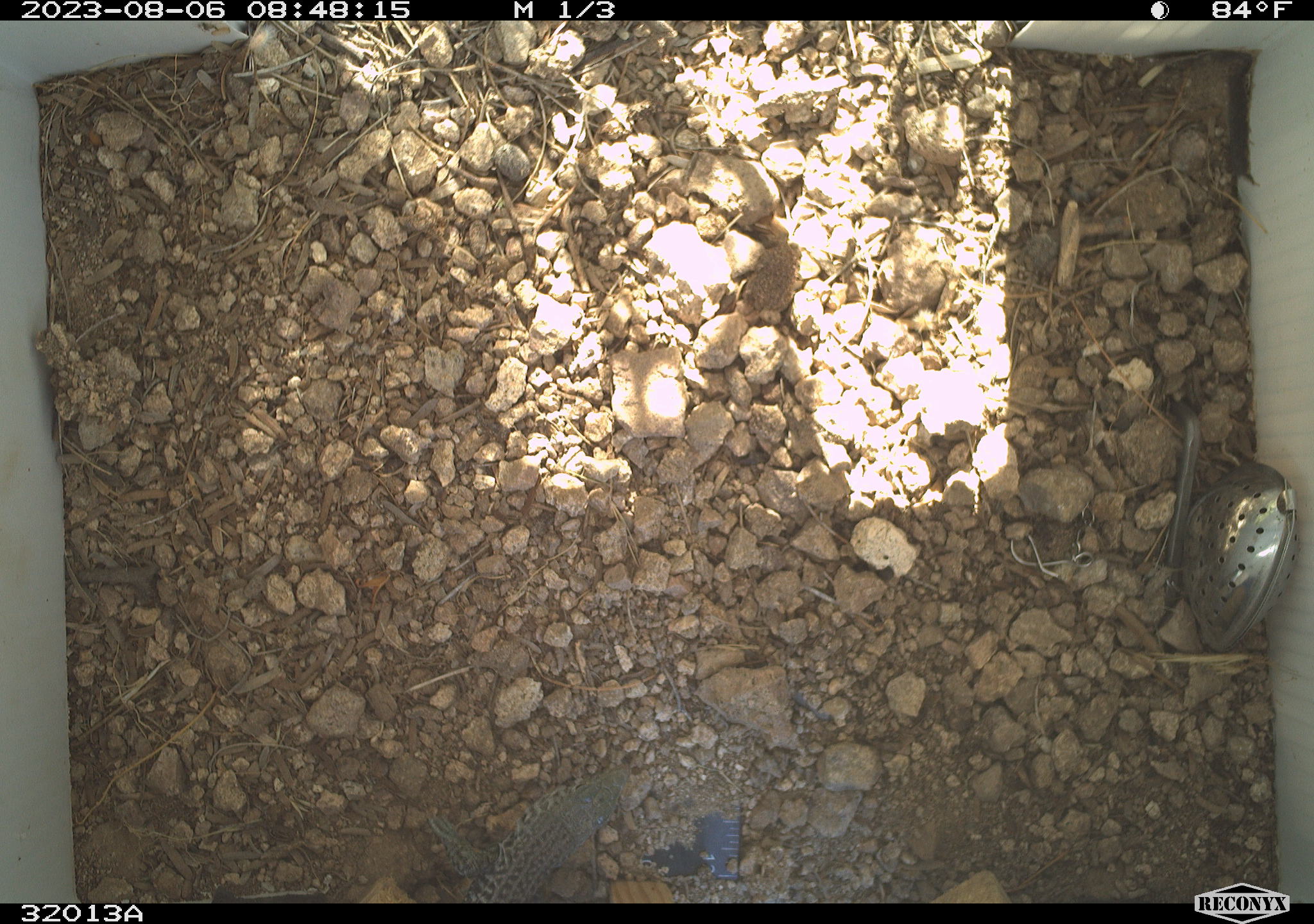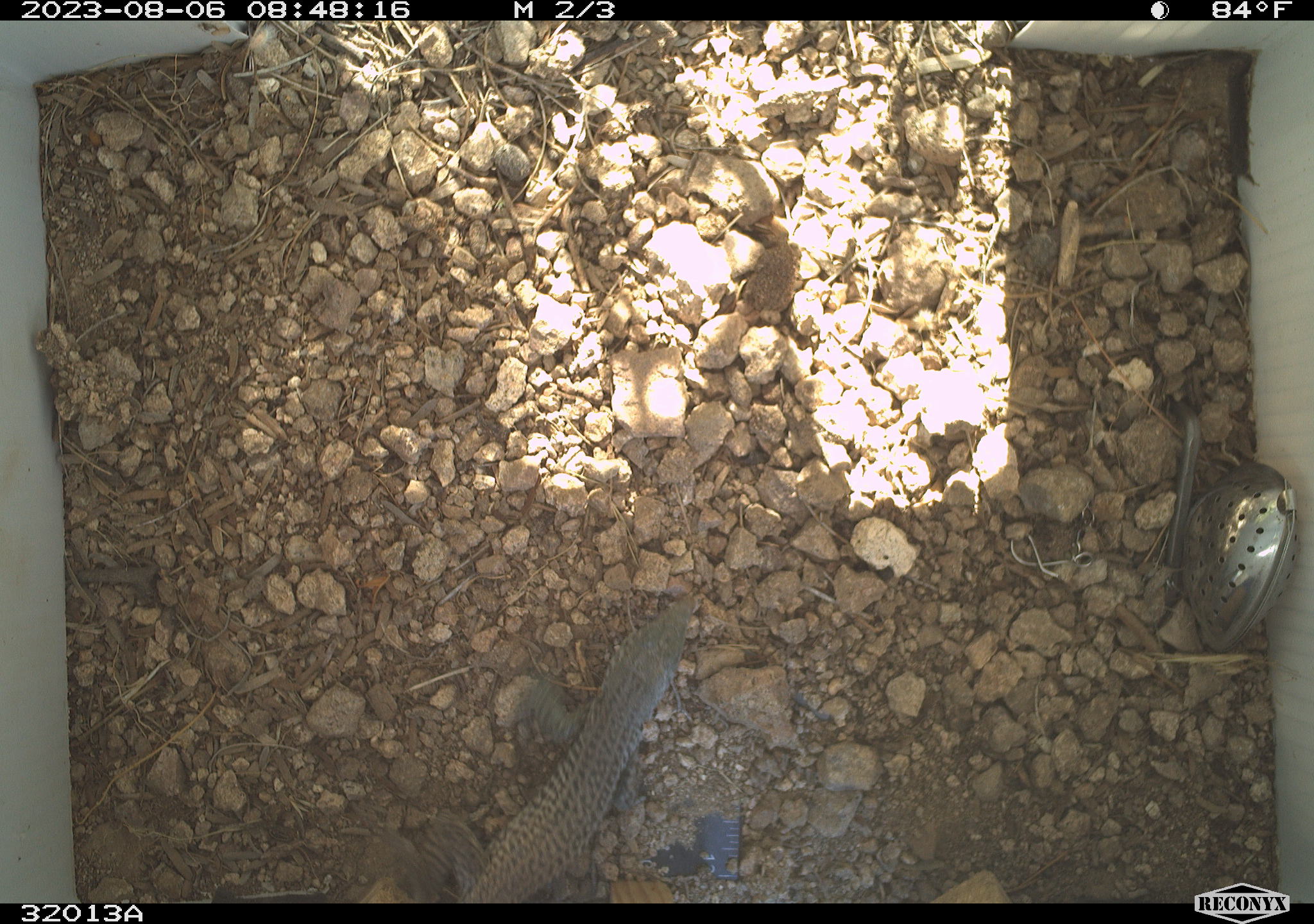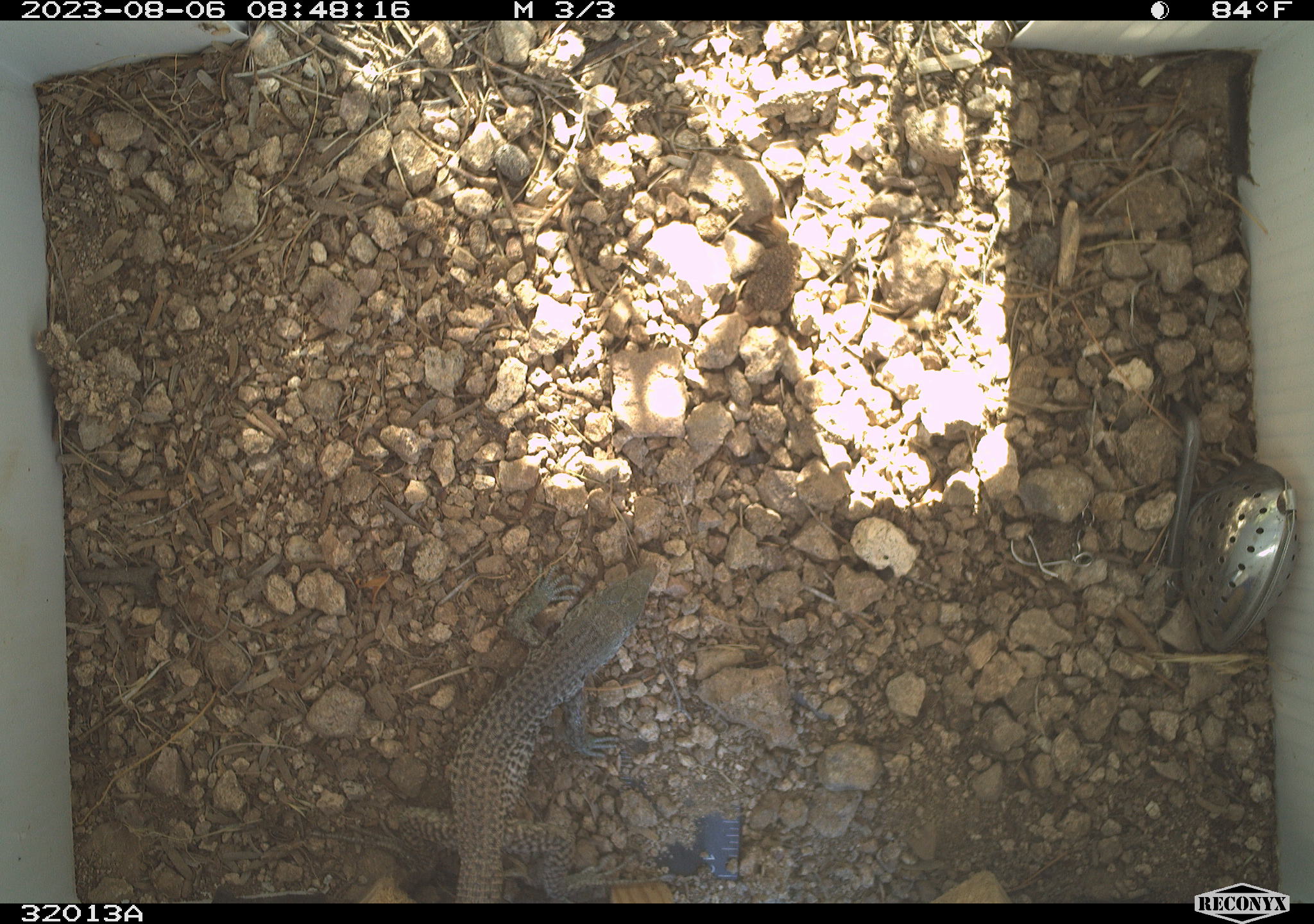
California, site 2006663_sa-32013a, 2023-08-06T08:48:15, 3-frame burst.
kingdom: Animalia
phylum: Chordata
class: Reptilia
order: Squamata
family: Teiidae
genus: Aspidoscelis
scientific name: Aspidoscelis tigris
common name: western whiptail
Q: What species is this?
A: Western whiptail (Aspidoscelis tigris).